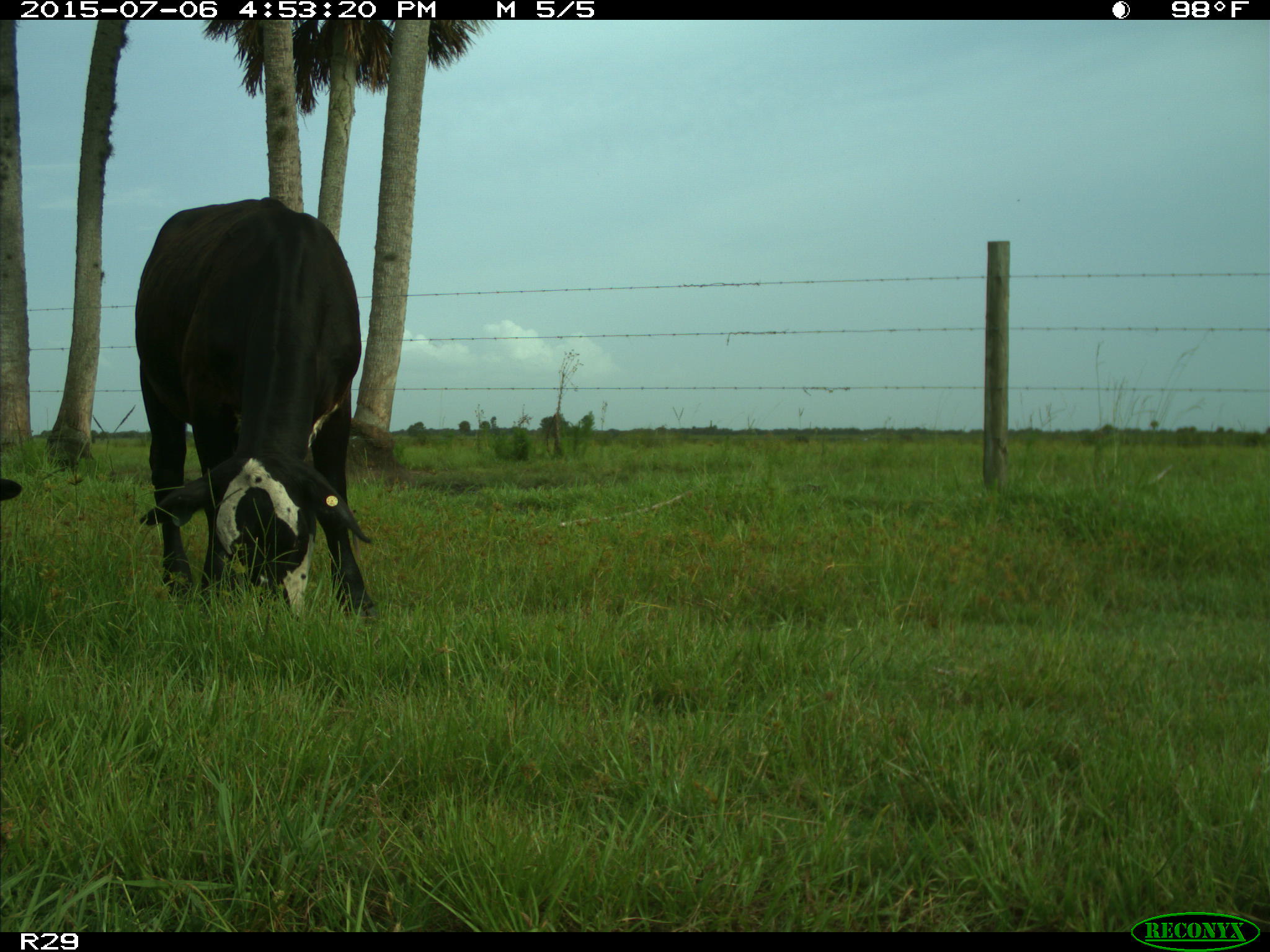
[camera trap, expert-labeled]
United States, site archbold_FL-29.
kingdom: Animalia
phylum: Chordata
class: Mammalia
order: Artiodactyla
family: Bovidae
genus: Bos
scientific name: Bos taurus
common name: domestic cow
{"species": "Bos taurus (domestic cow)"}